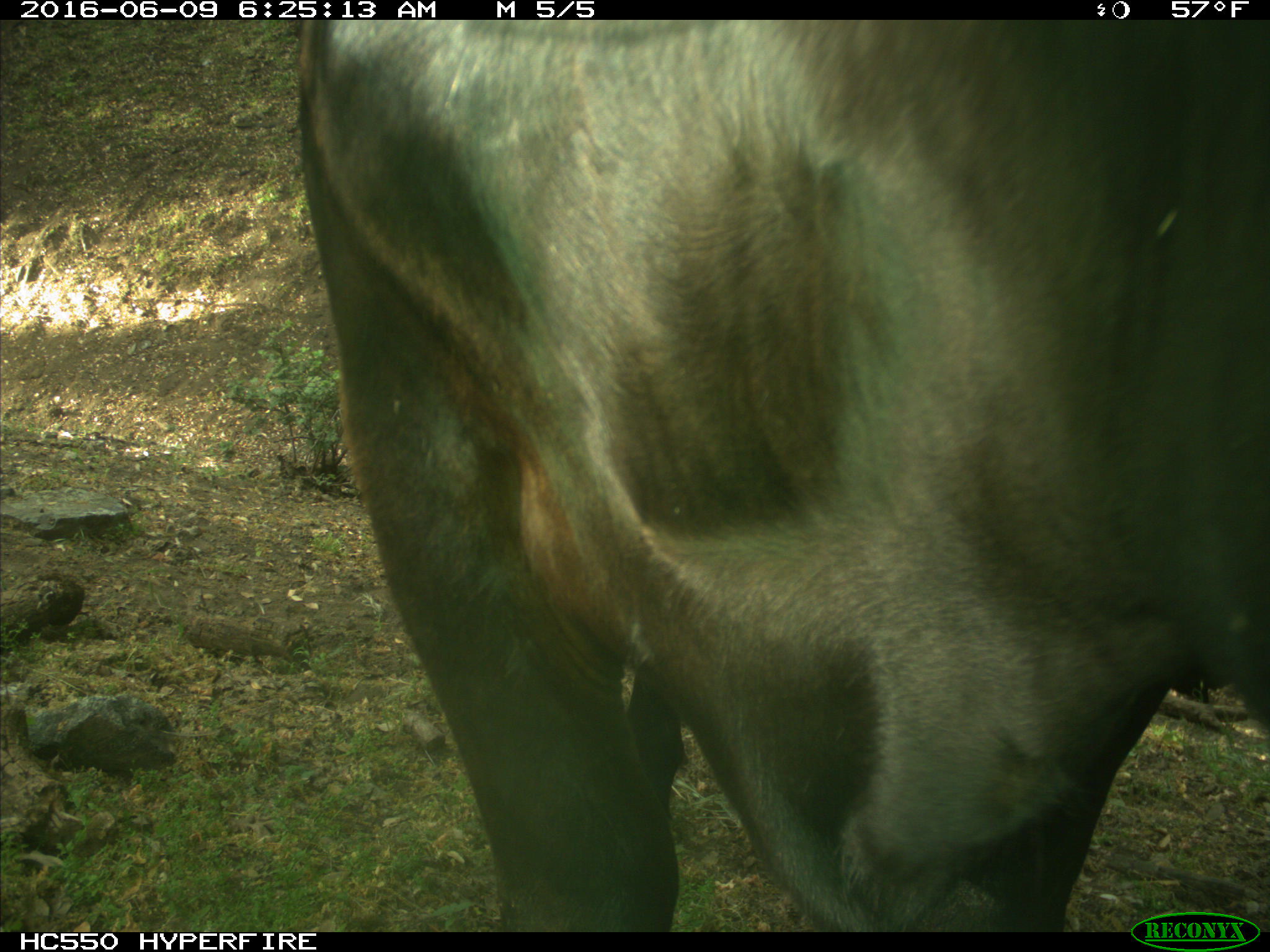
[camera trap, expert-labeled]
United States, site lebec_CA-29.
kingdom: Animalia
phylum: Chordata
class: Mammalia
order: Artiodactyla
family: Bovidae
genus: Bos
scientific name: Bos taurus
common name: domestic cow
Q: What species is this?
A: Bos taurus (domestic cow).